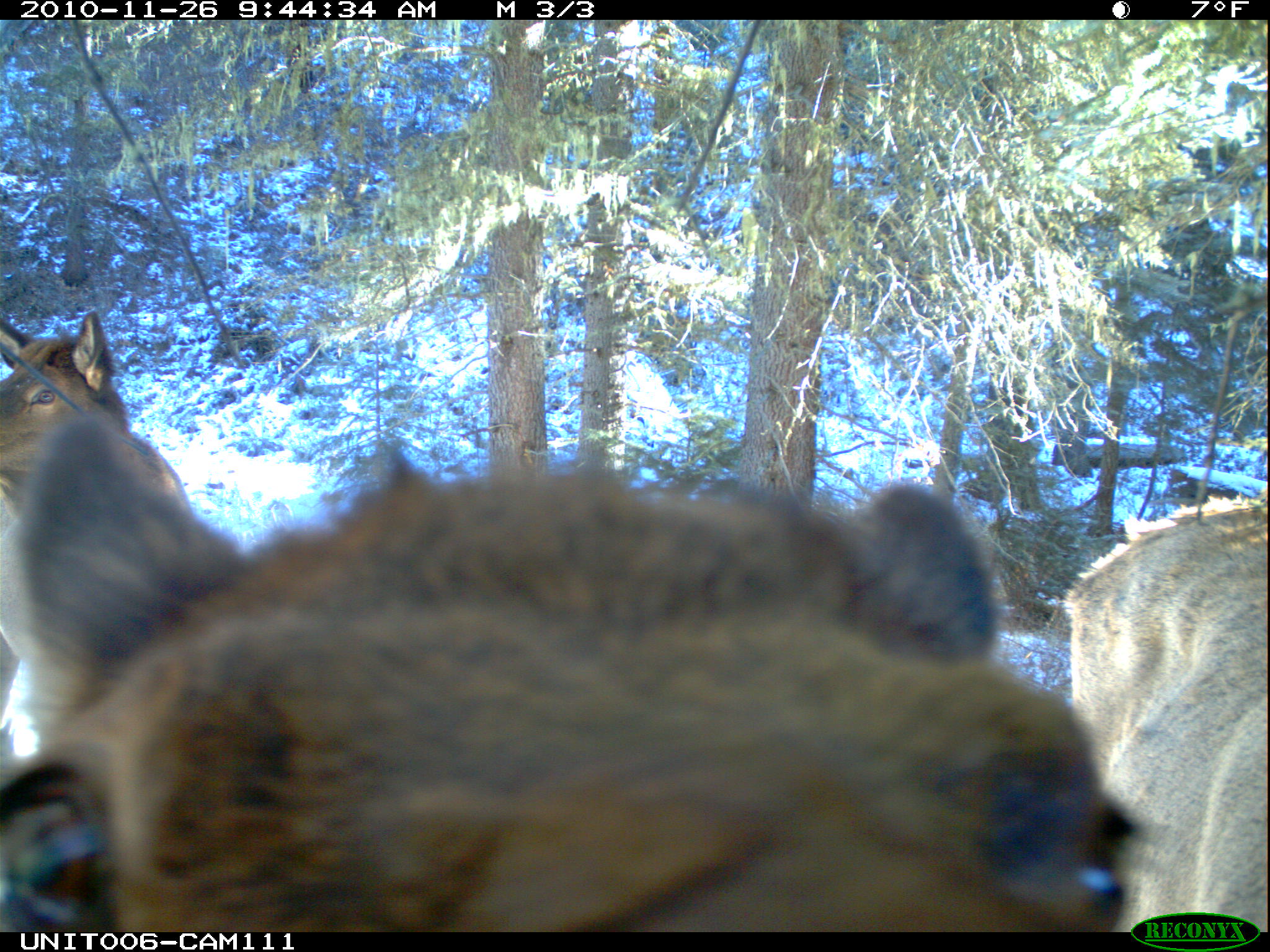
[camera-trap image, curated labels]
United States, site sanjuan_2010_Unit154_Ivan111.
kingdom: Animalia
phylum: Chordata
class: Mammalia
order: Artiodactyla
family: Cervidae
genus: Cervus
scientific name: Cervus elaphus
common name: red deer